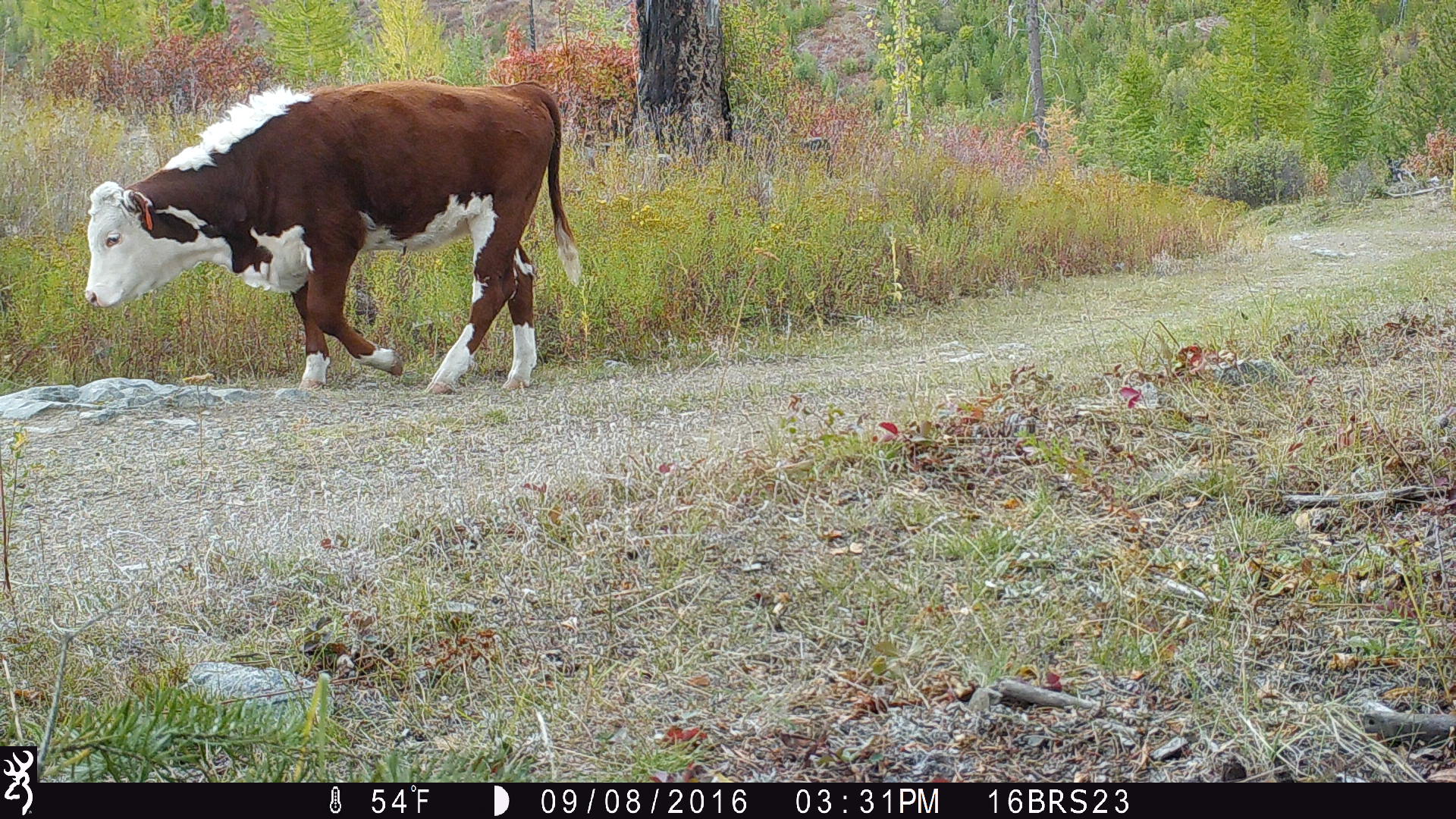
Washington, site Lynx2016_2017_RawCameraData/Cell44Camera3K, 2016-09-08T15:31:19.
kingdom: Animalia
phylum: Chordata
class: Mammalia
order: Artiodactyla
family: Bovidae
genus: Bos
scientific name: Bos taurus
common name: domestic cattle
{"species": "domestic cattle (Bos taurus)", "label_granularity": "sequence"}